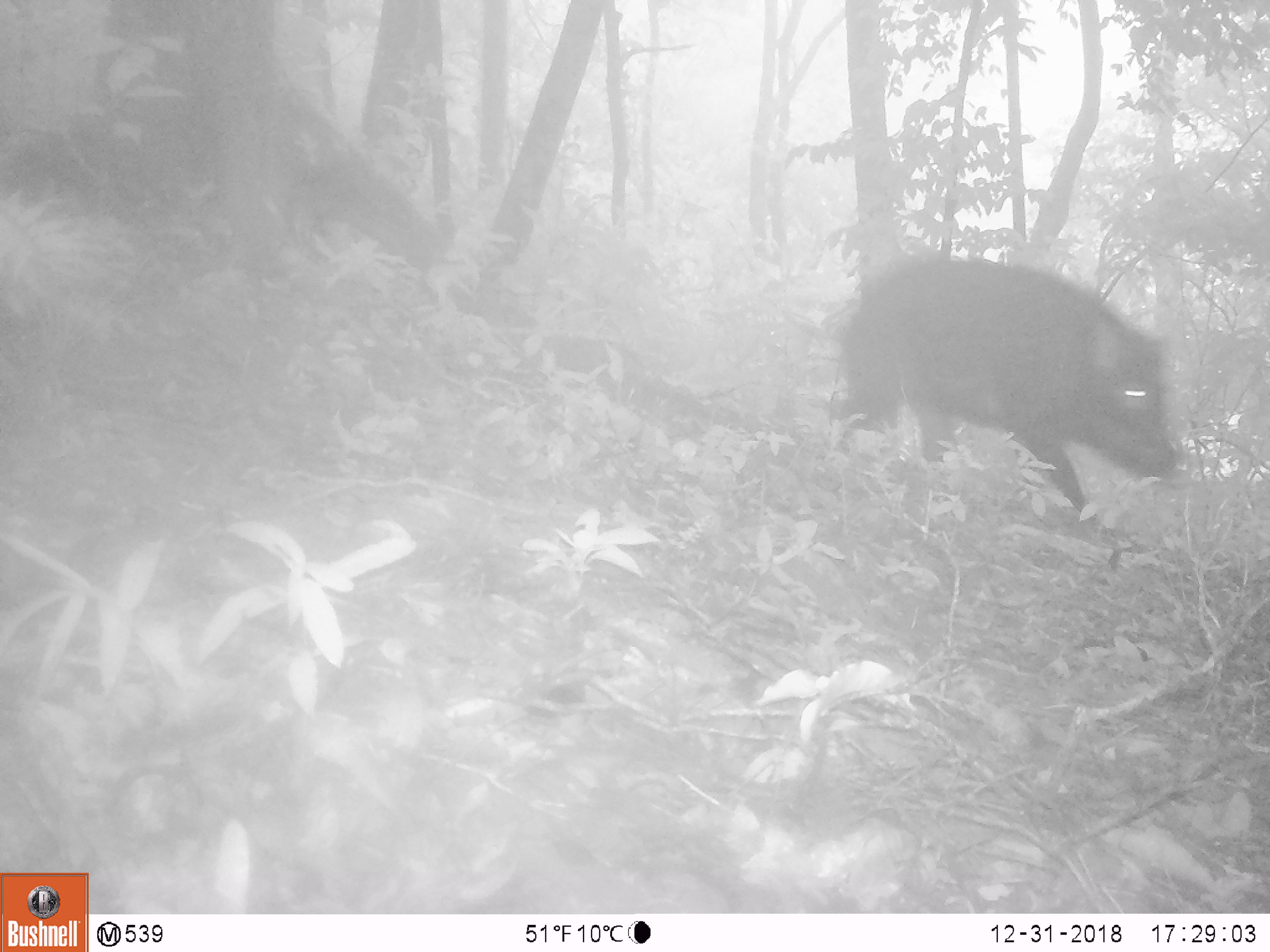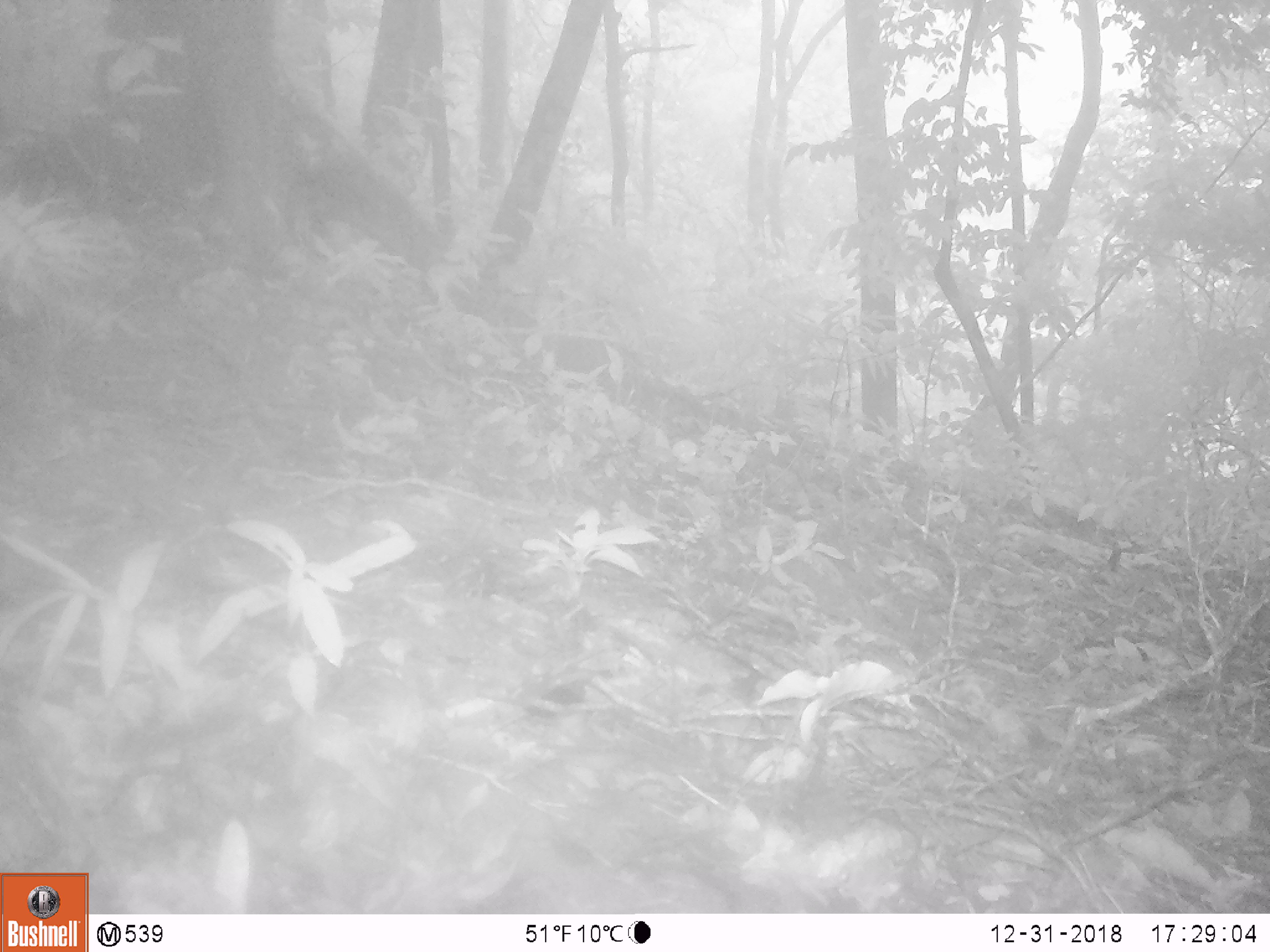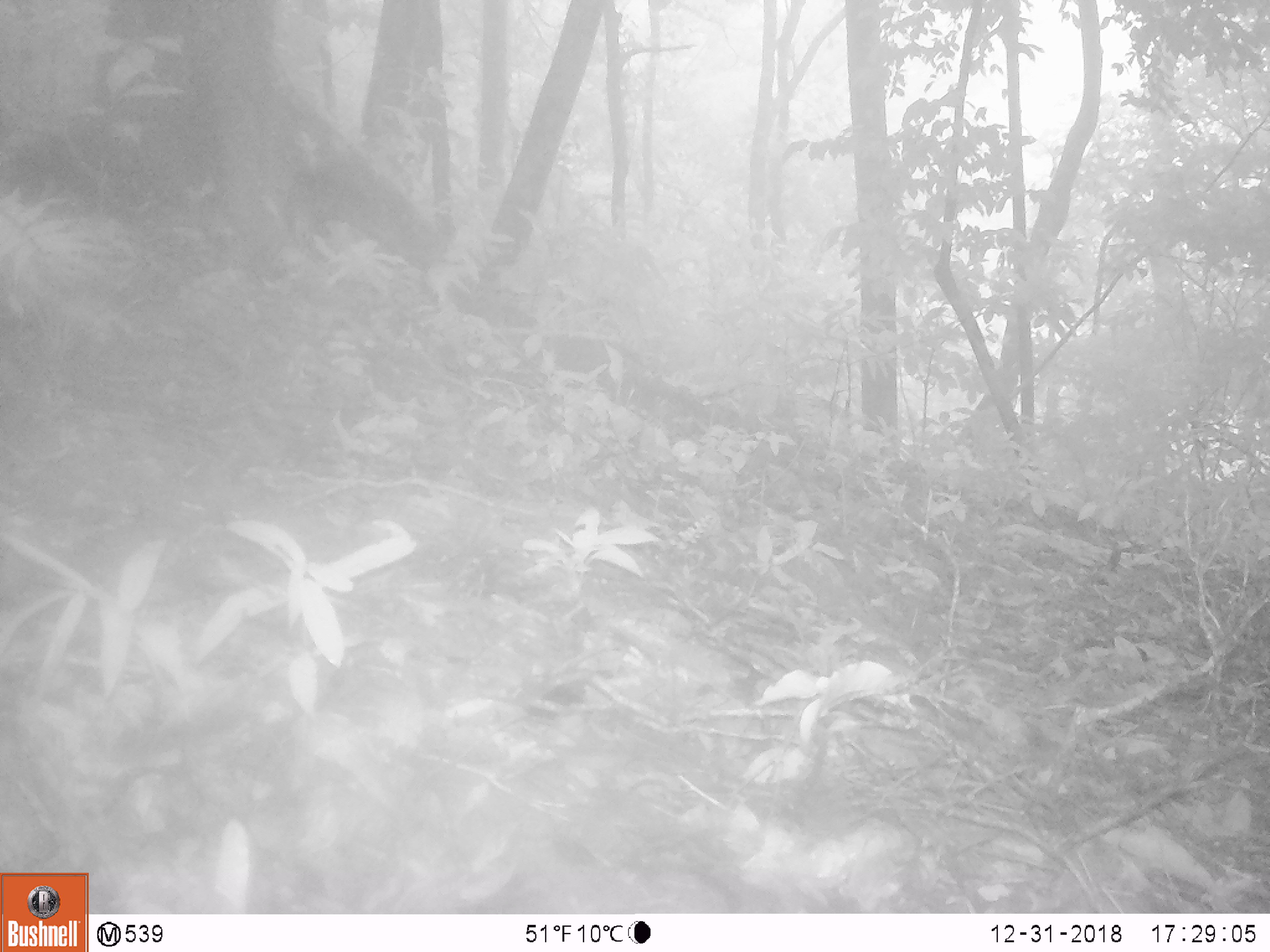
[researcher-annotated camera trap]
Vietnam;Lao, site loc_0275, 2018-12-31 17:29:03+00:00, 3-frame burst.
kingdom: Animalia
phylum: Chordata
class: Mammalia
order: Artiodactyla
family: Suidae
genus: Sus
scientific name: Sus scrofa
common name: eurasian wild pig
Eurasian wild pig (Sus scrofa). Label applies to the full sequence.